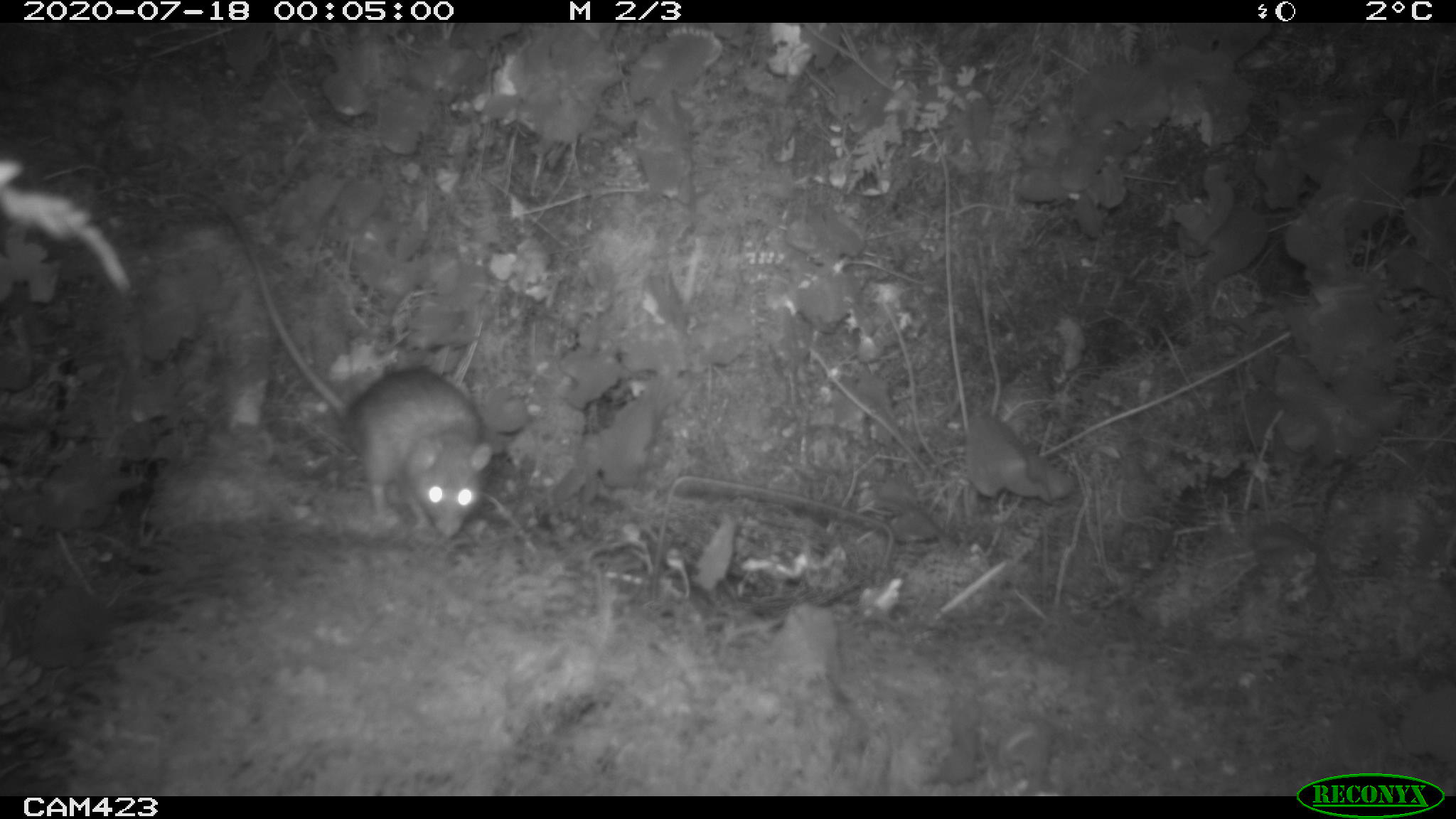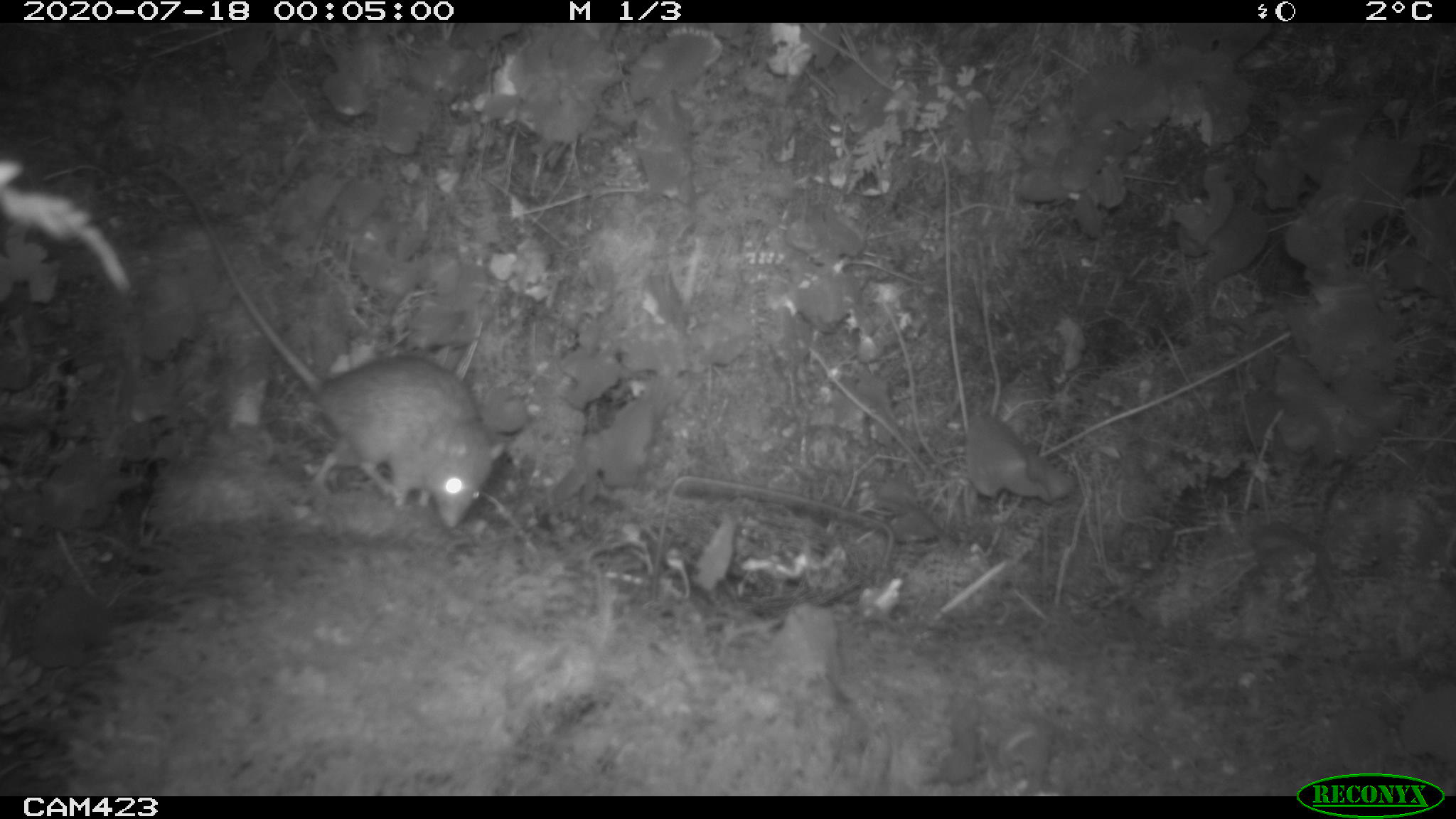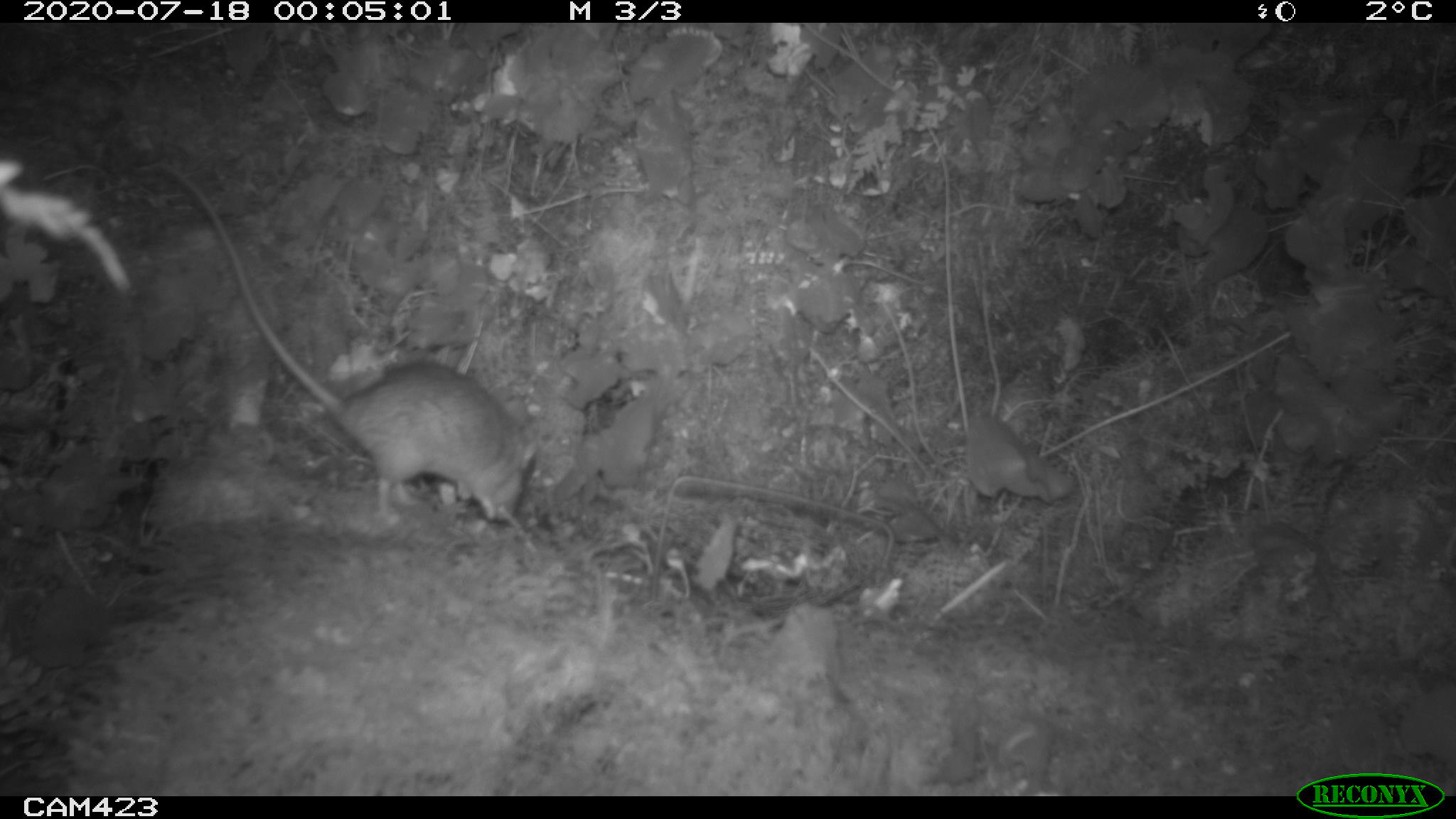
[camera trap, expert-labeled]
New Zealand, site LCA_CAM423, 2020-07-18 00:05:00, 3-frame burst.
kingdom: Animalia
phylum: Chordata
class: Mammalia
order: Rodentia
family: Muridae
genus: Rattus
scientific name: Rattus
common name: rat